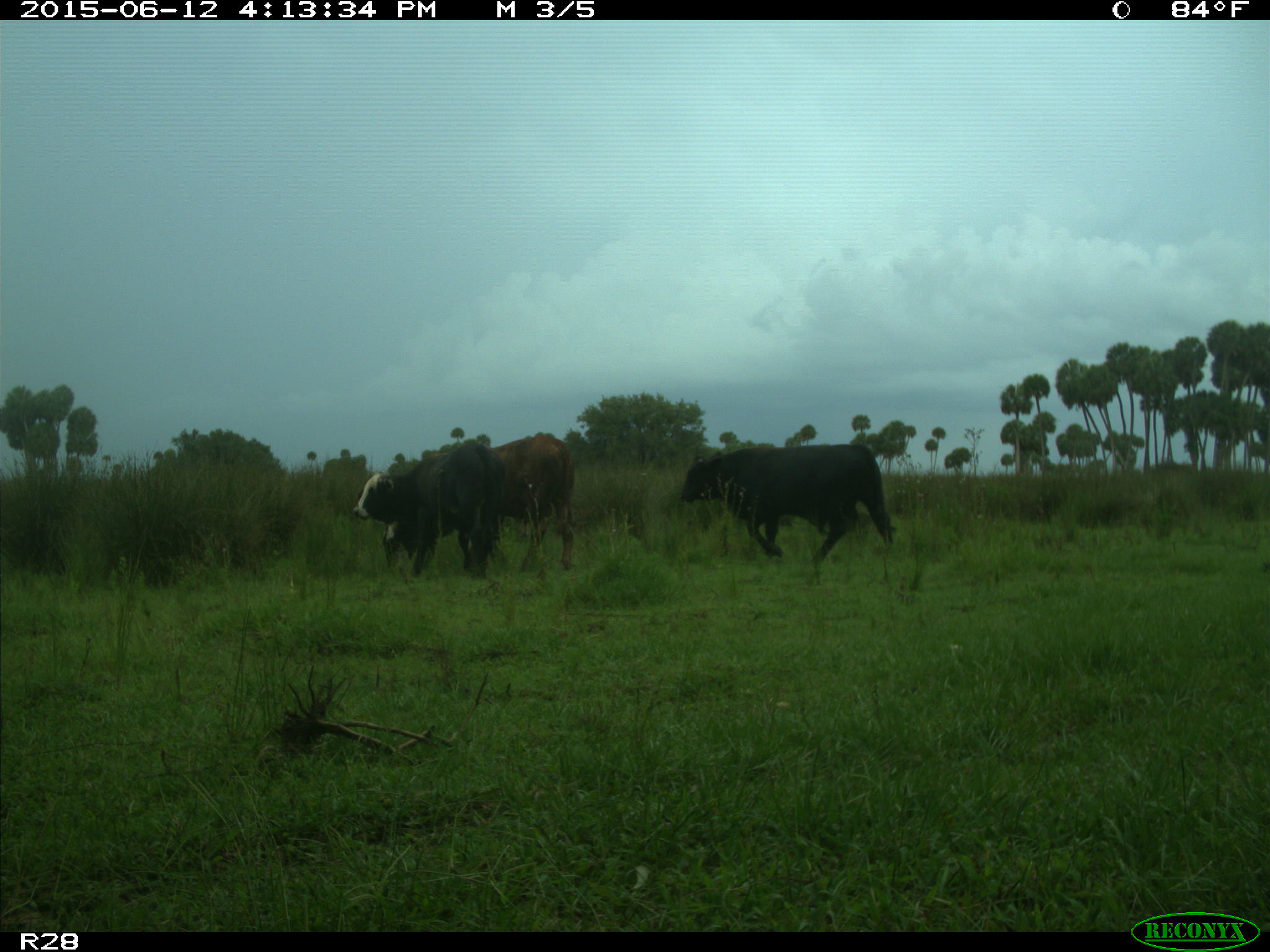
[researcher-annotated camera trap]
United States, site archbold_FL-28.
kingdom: Animalia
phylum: Chordata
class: Mammalia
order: Artiodactyla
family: Bovidae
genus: Bos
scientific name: Bos taurus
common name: domestic cow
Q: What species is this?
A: Bos taurus (domestic cow).